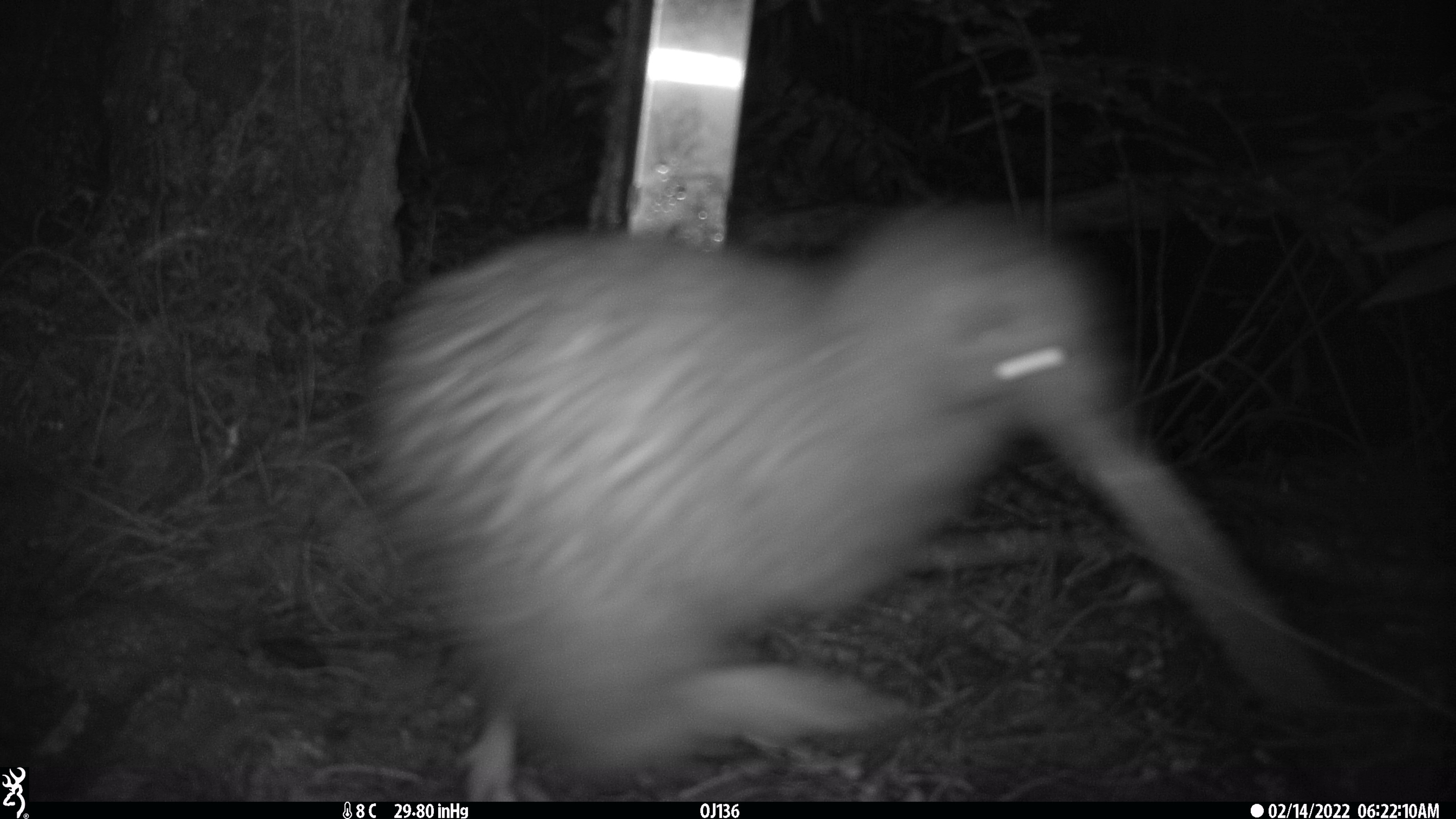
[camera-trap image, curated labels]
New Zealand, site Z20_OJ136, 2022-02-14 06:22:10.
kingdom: Animalia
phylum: Chordata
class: Aves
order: Apterygiformes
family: Apterygidae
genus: Apteryx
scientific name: Apteryx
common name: kiwi